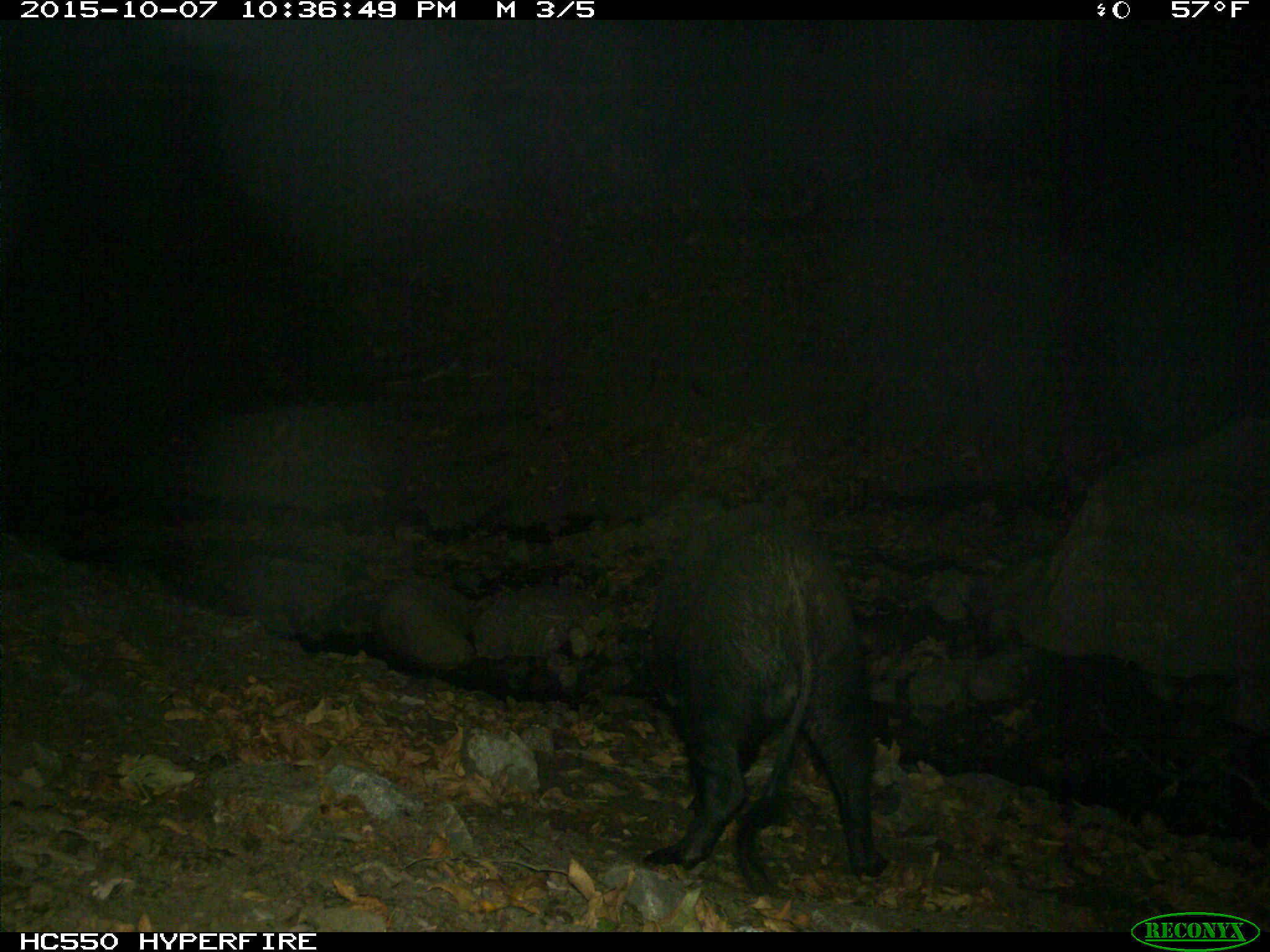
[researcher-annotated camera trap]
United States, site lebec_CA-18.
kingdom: Animalia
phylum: Chordata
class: Mammalia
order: Artiodactyla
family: Suidae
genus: Sus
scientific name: Sus scrofa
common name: wild boar